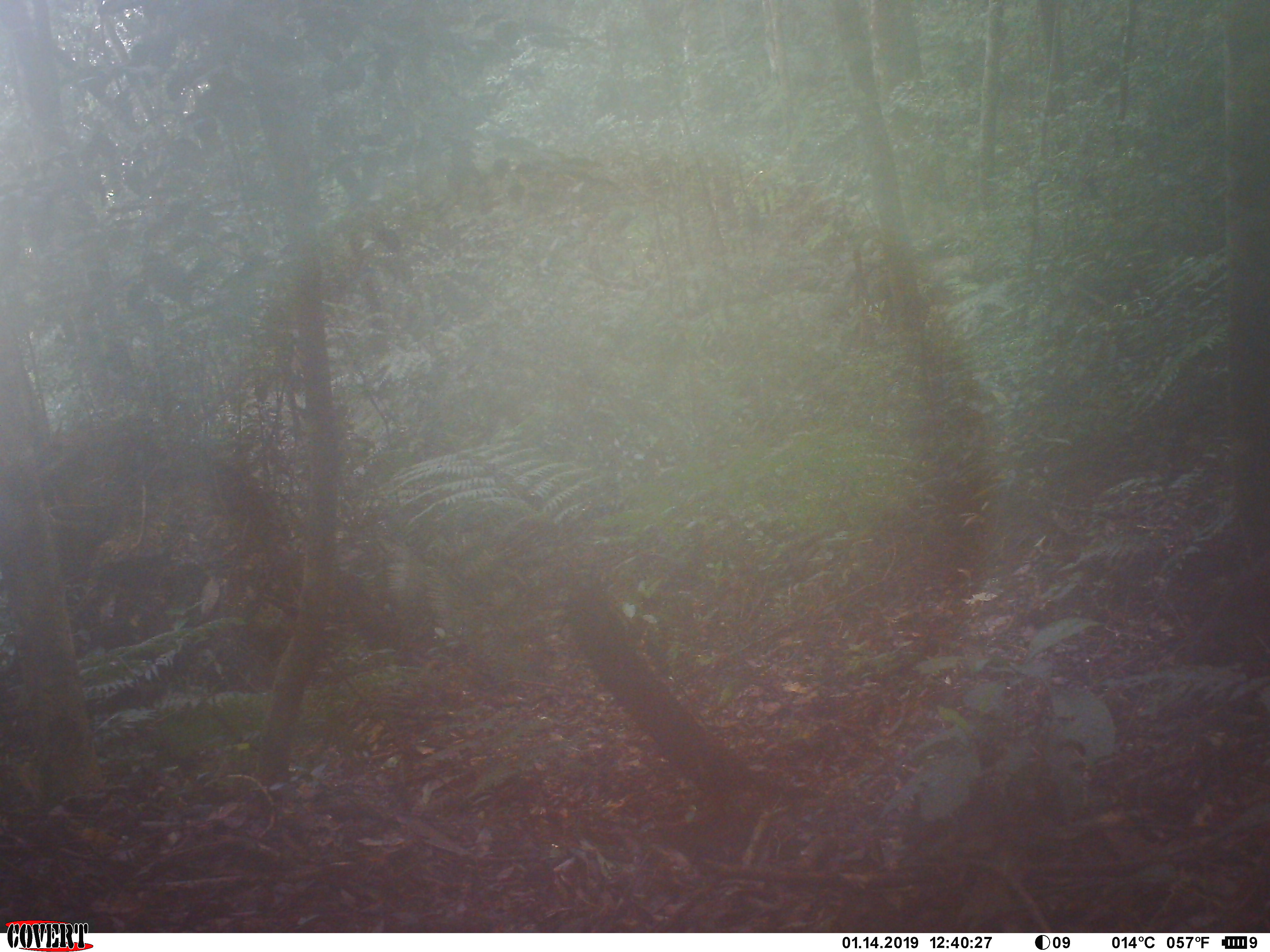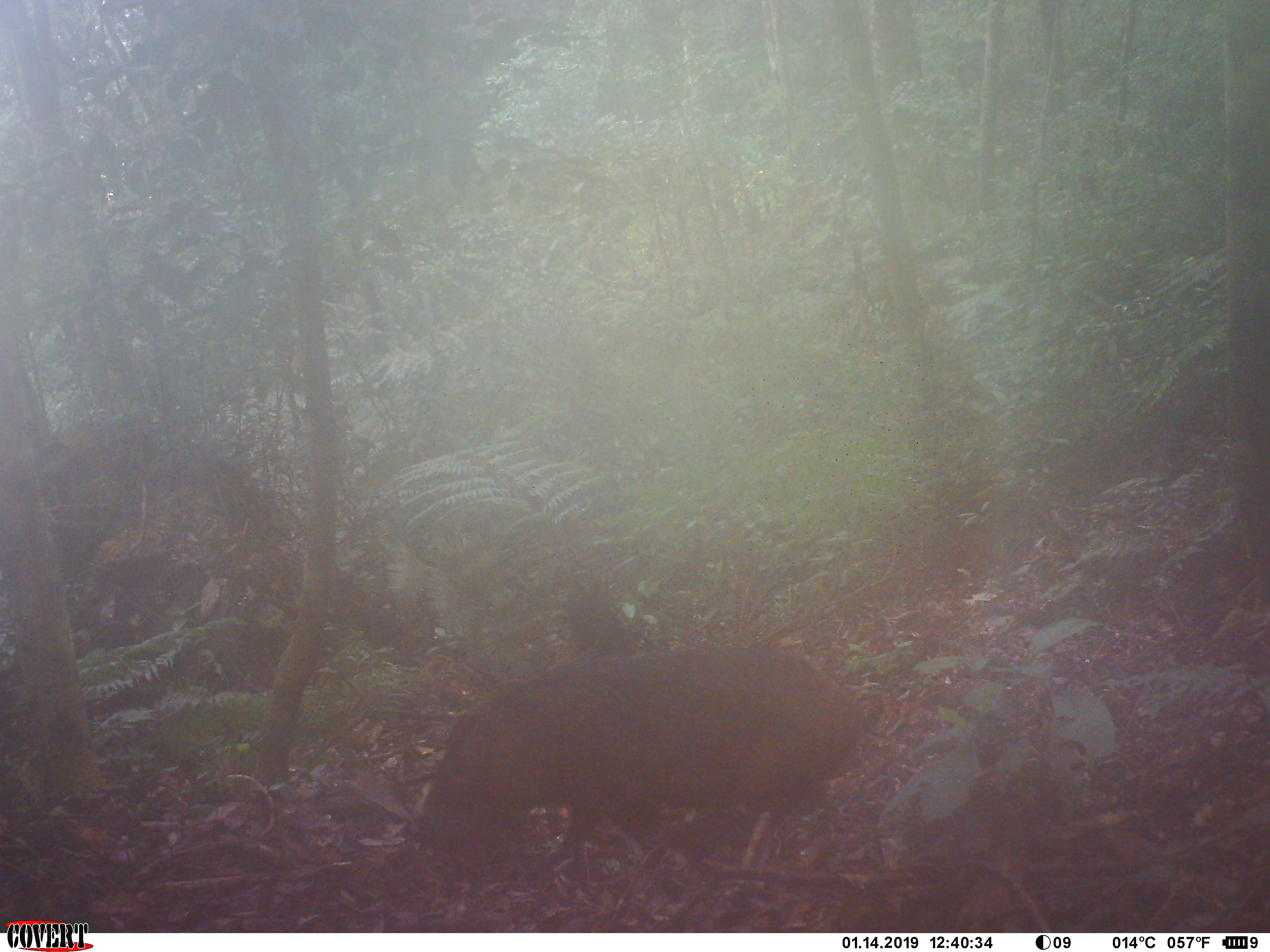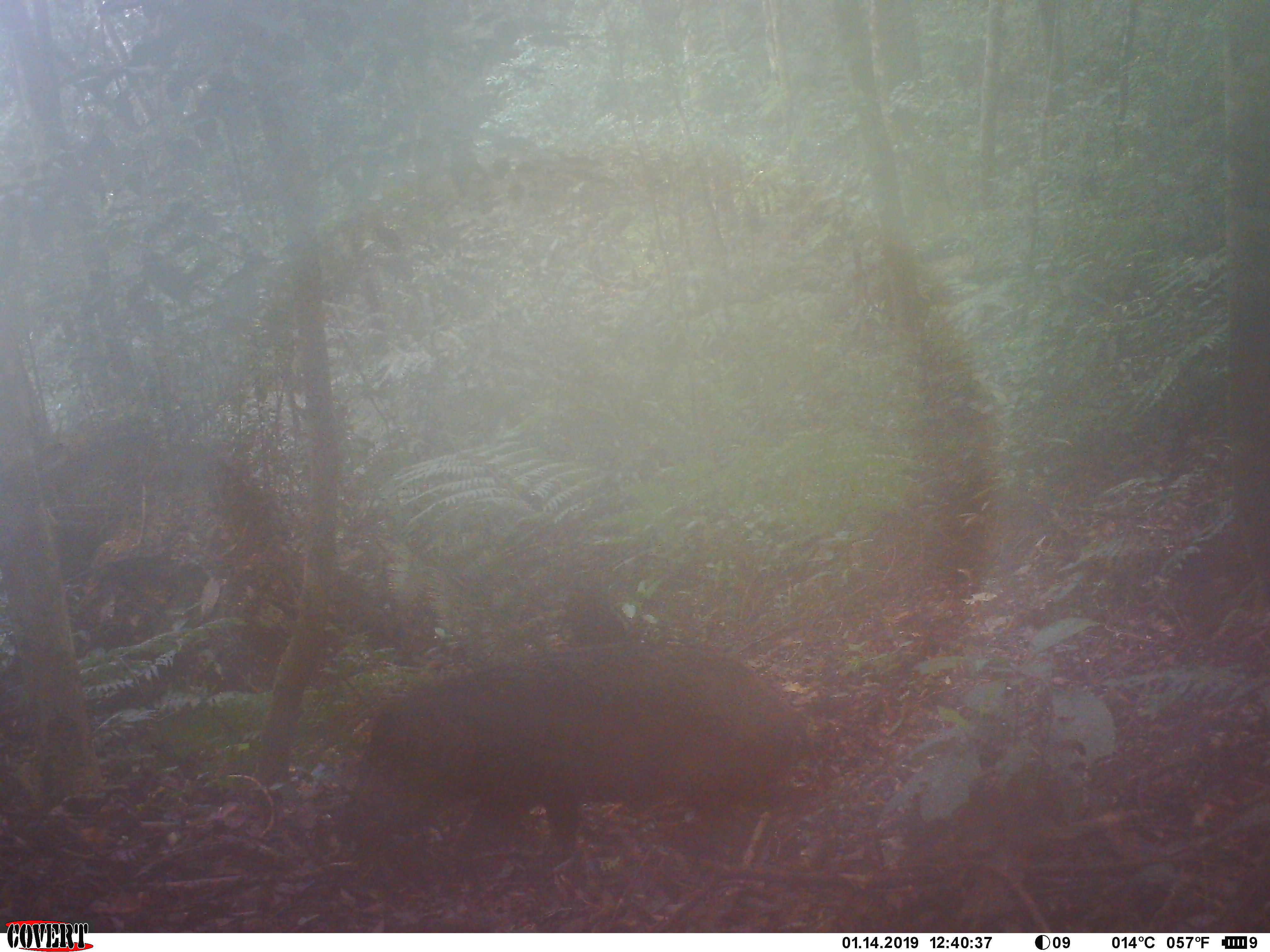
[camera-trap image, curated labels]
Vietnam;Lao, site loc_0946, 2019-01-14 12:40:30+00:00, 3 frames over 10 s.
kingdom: Animalia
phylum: Chordata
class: Mammalia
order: Artiodactyla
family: Suidae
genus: Sus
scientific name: Sus scrofa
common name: eurasian wild pig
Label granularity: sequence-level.